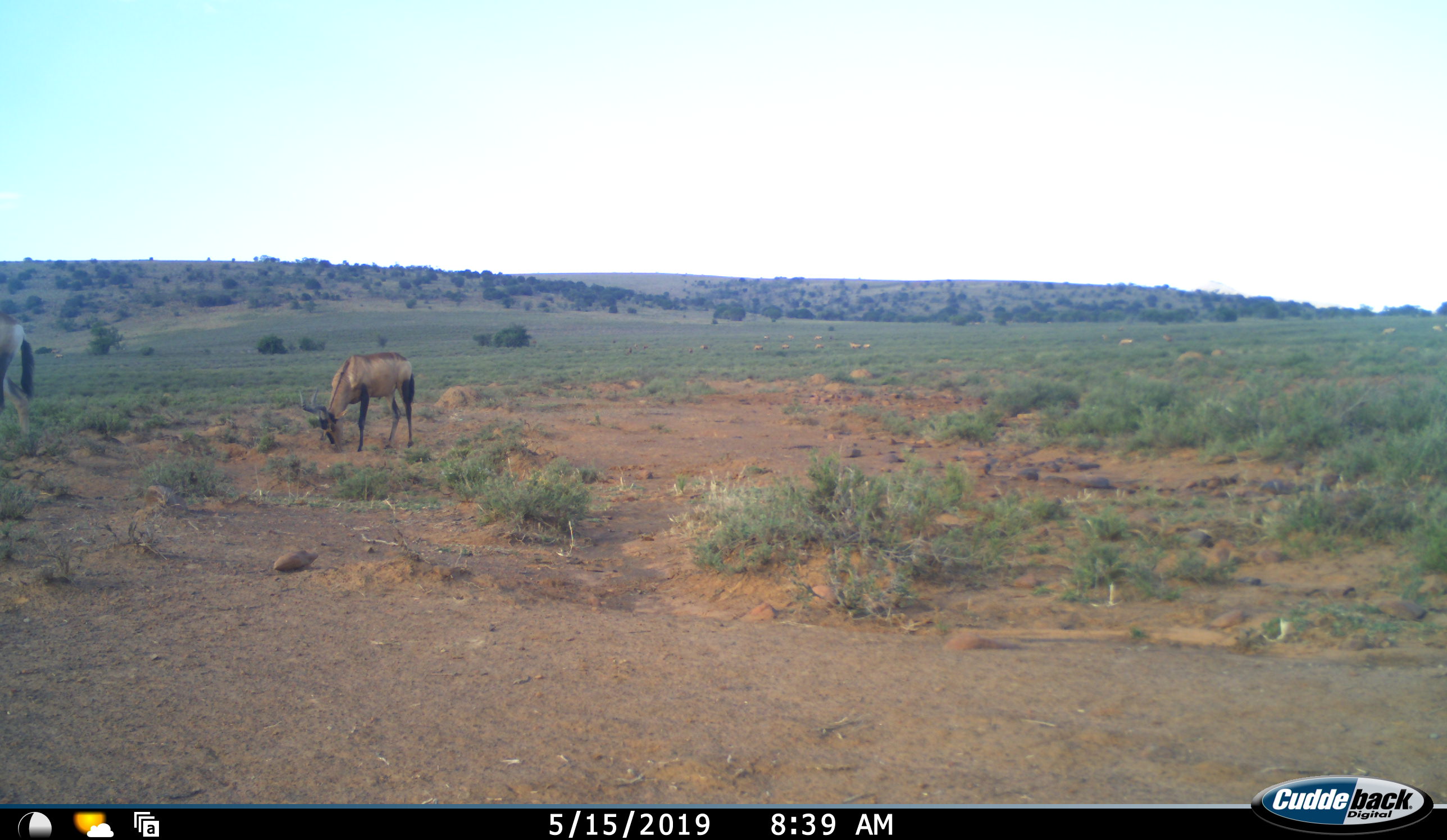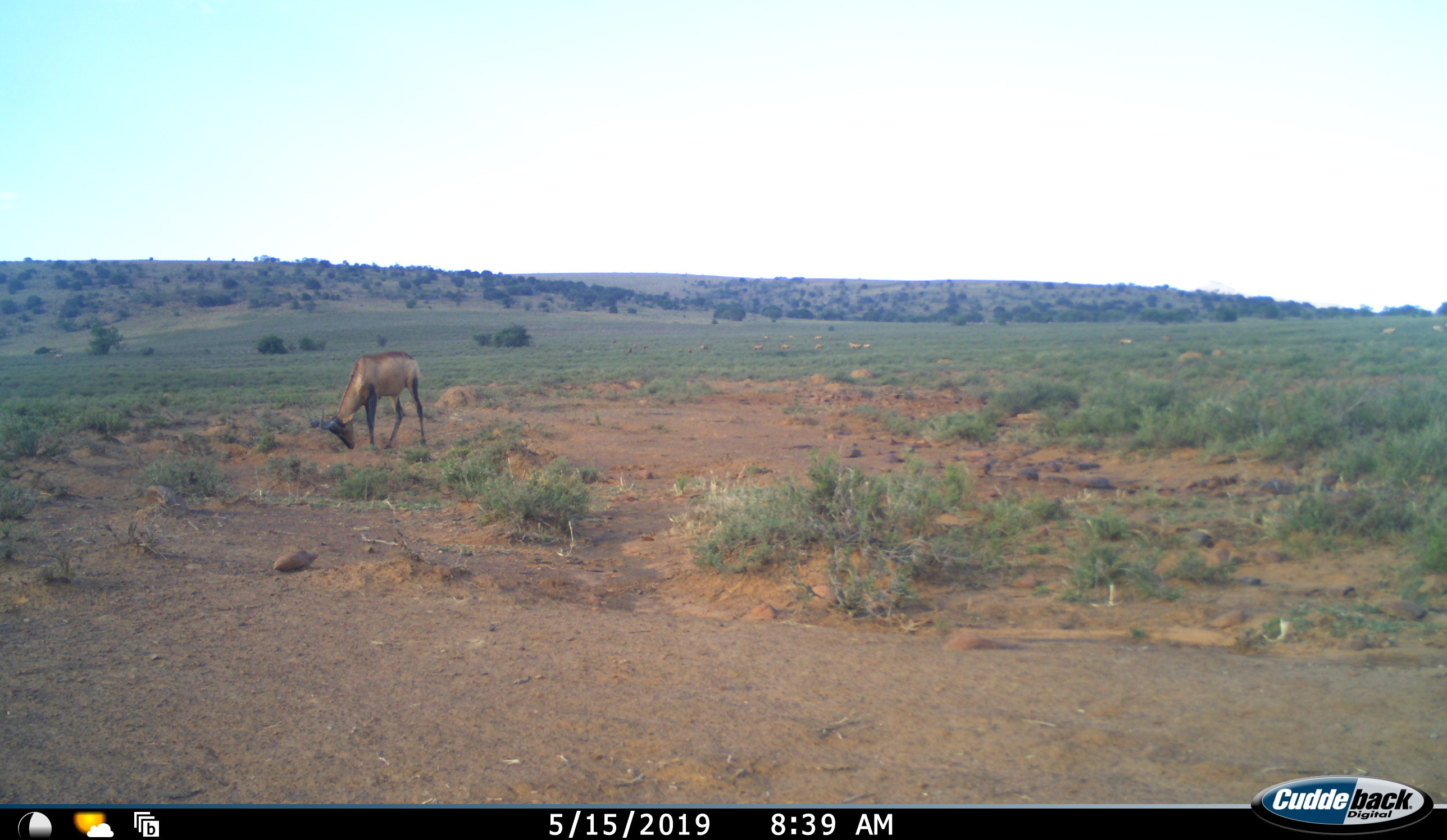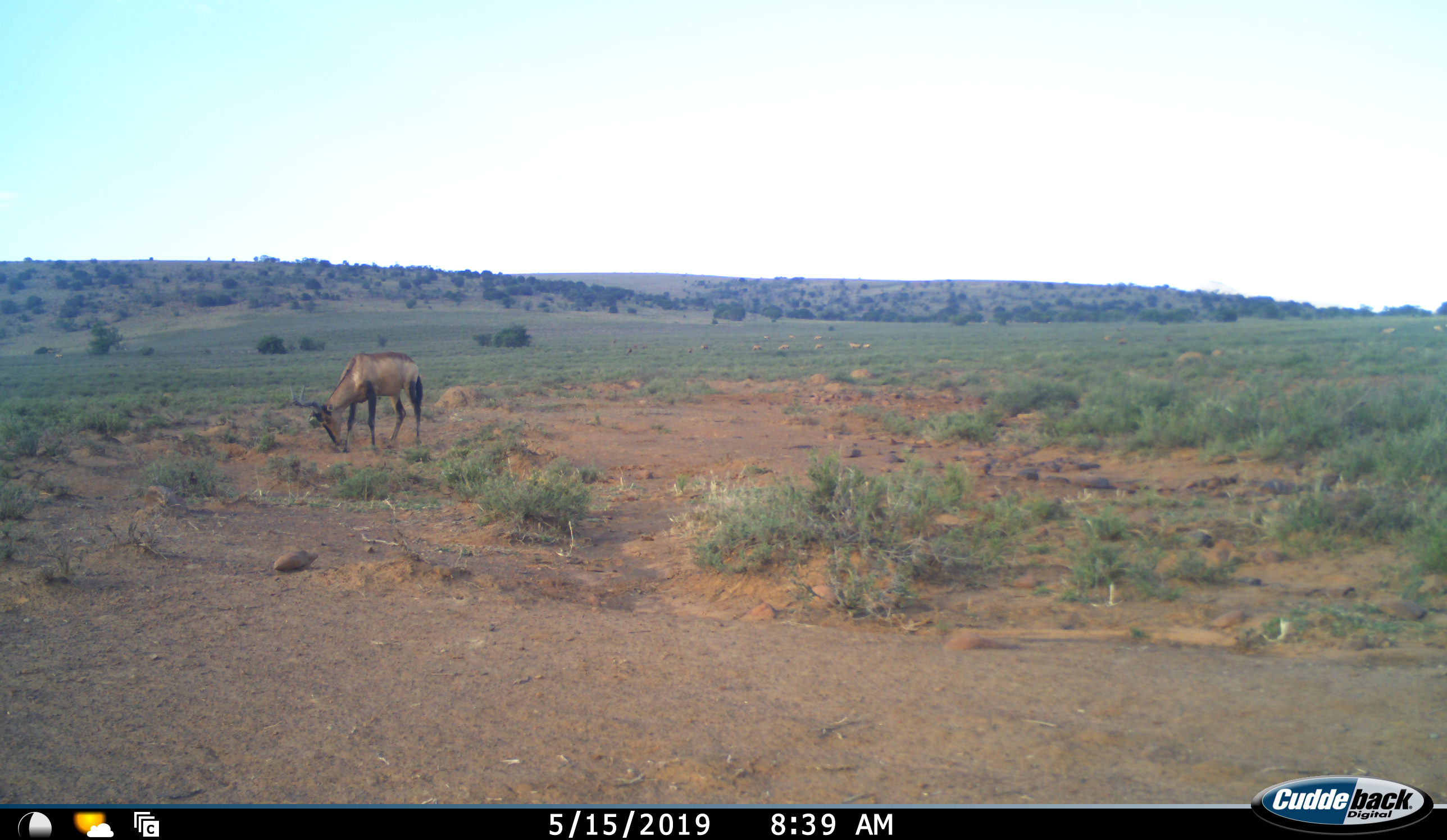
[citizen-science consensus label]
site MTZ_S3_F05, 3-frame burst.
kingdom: Animalia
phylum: Chordata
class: Mammalia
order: Artiodactyla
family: Bovidae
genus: Alcelaphus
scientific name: Alcelaphus buselaphus caama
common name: red hartebeest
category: hartebeestred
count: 2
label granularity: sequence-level